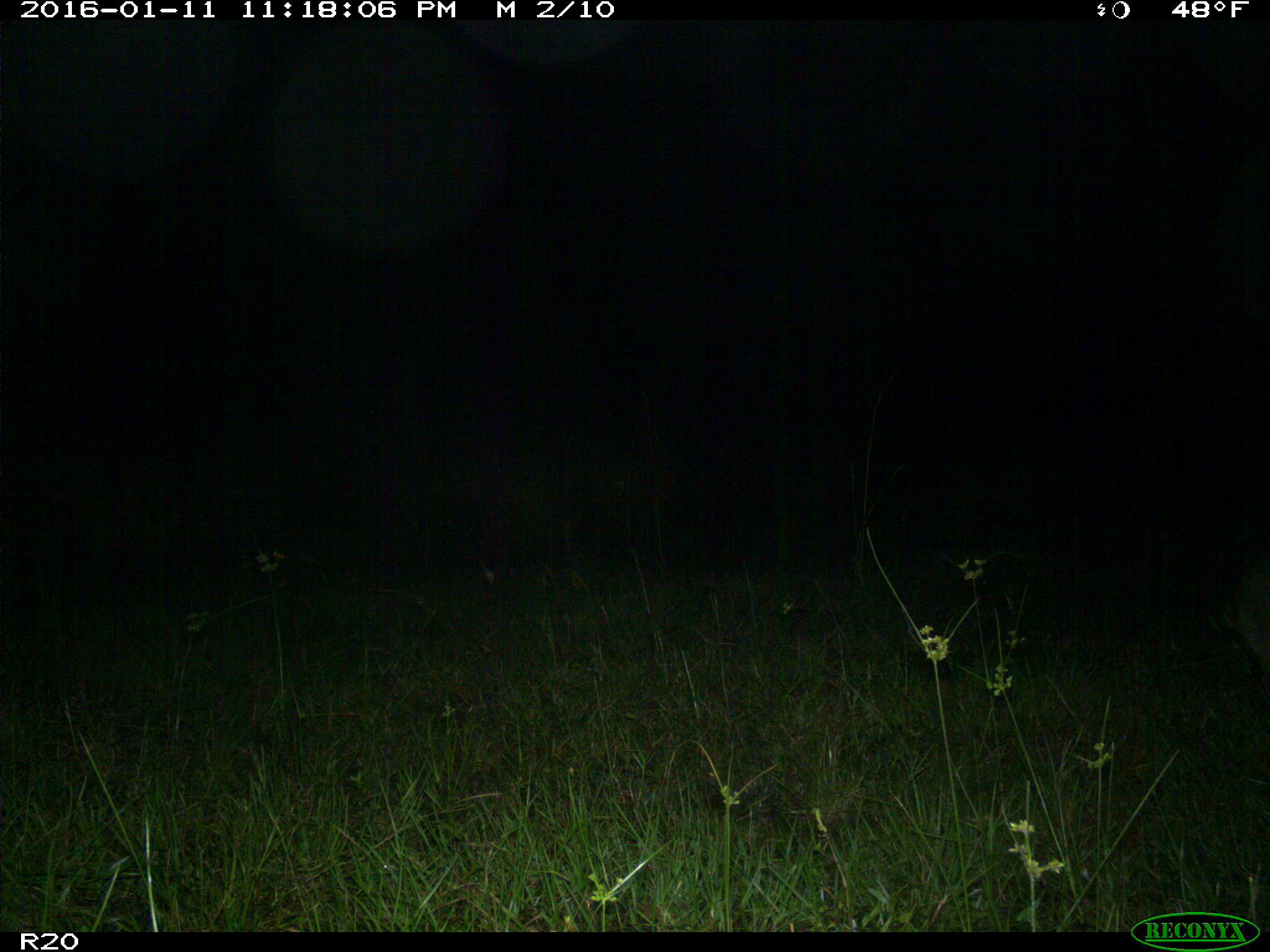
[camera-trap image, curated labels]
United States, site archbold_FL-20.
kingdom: Animalia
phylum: Chordata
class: Mammalia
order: Carnivora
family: Procyonidae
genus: Procyon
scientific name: Procyon lotor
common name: common raccoon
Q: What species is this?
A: Procyon lotor (common raccoon).